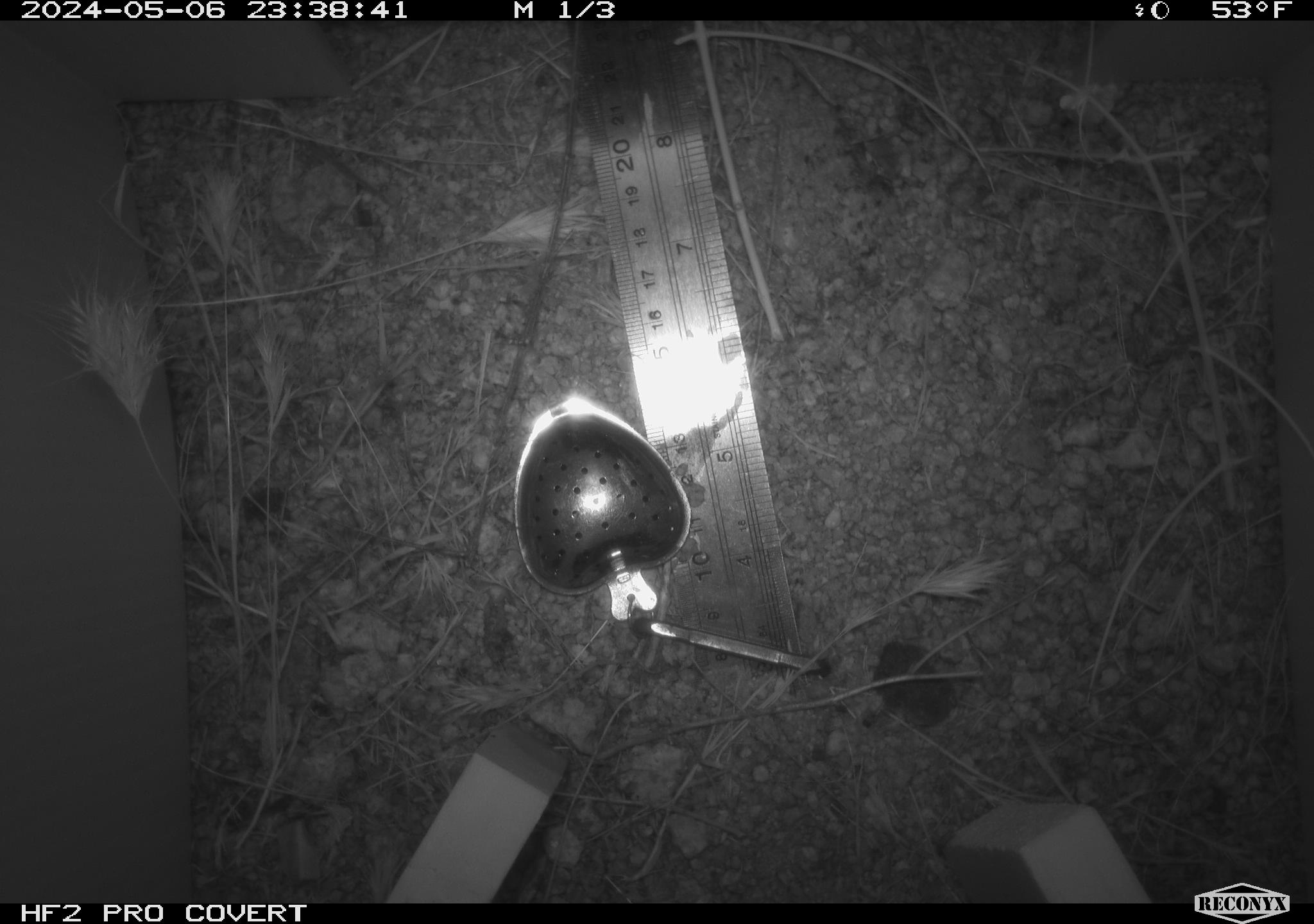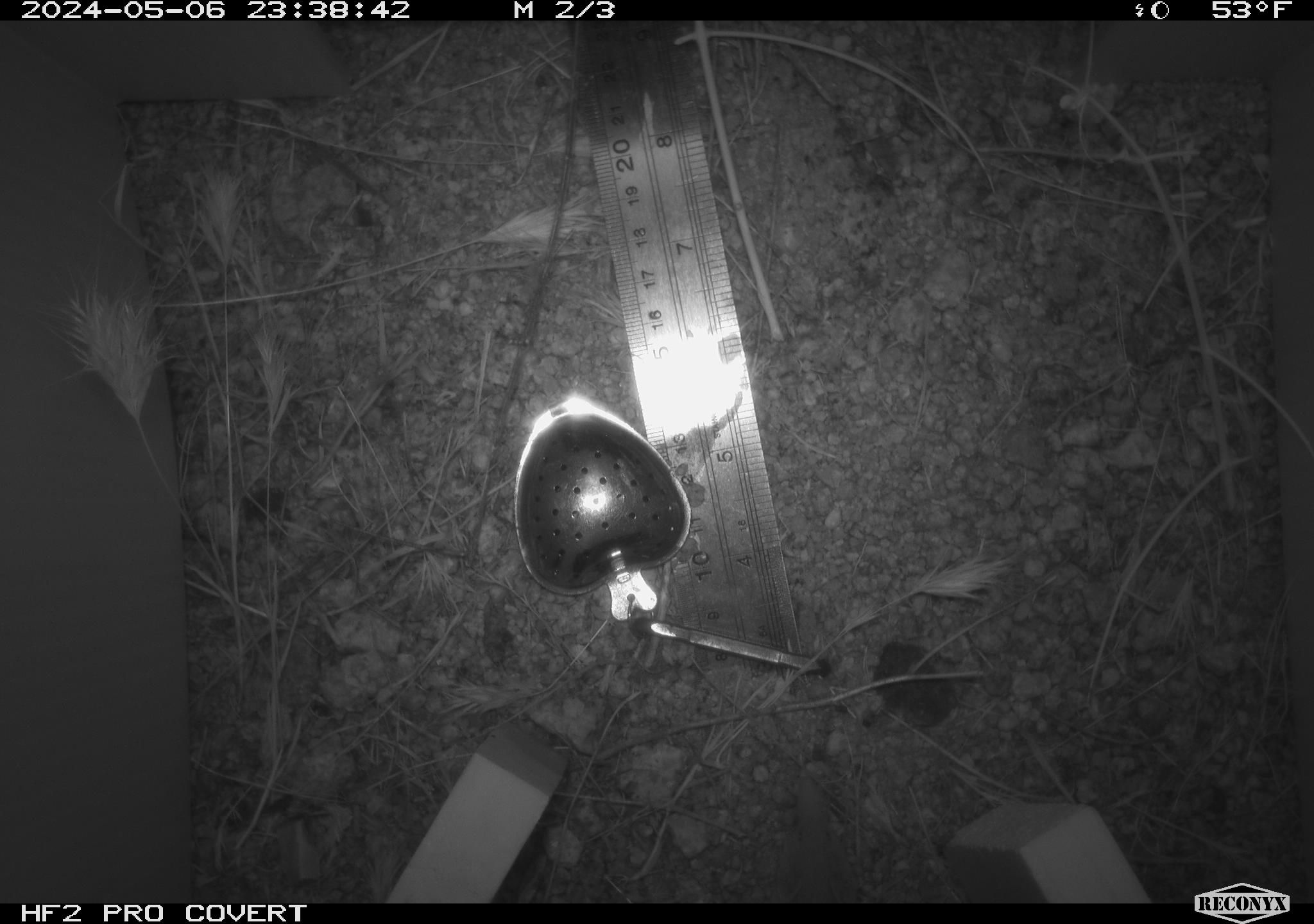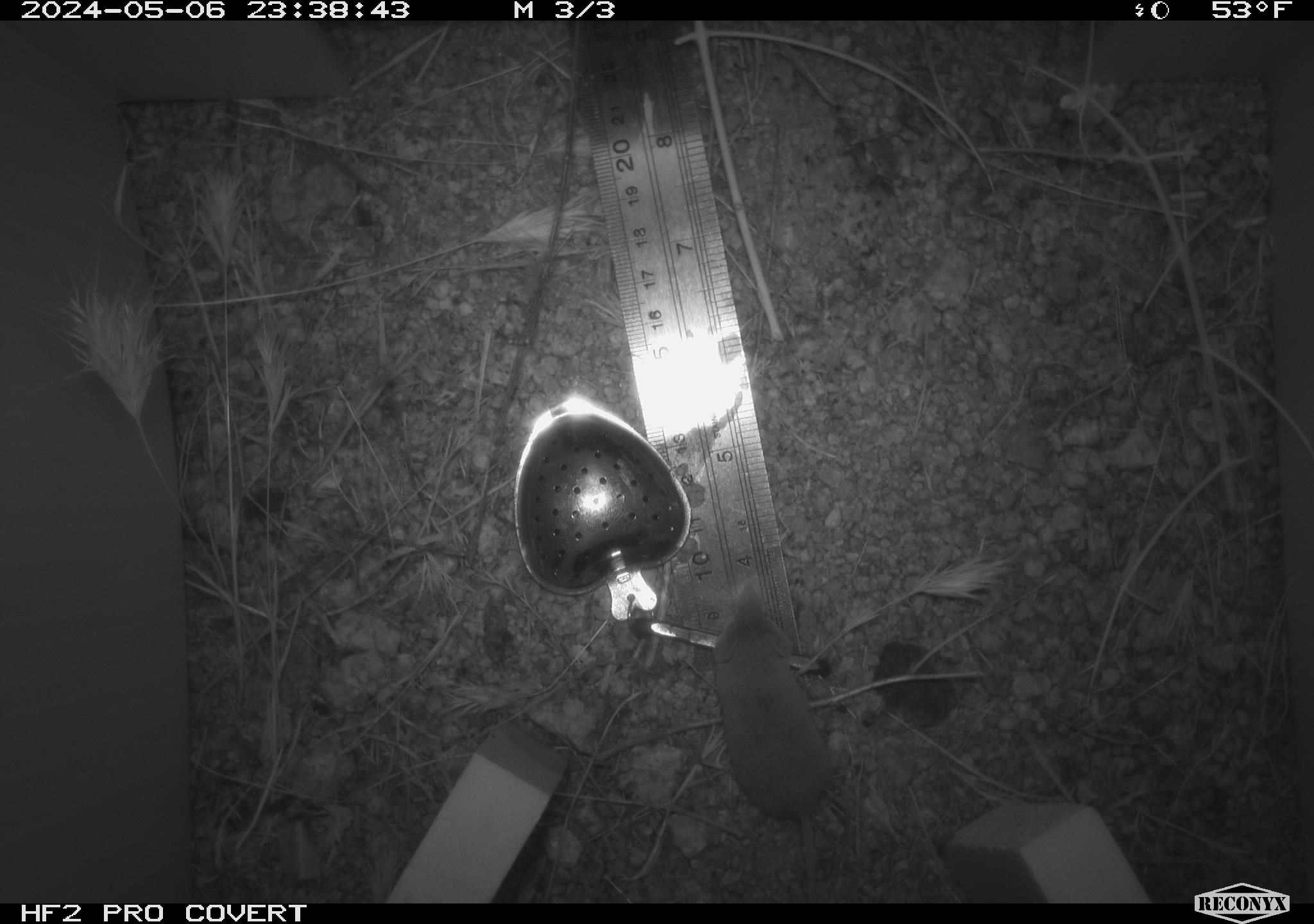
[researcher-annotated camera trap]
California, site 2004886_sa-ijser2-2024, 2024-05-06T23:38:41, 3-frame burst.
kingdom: Animalia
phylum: Chordata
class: Mammalia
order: Eulipotyphla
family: Soricidae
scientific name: Soricidae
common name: shrews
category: soricidae family